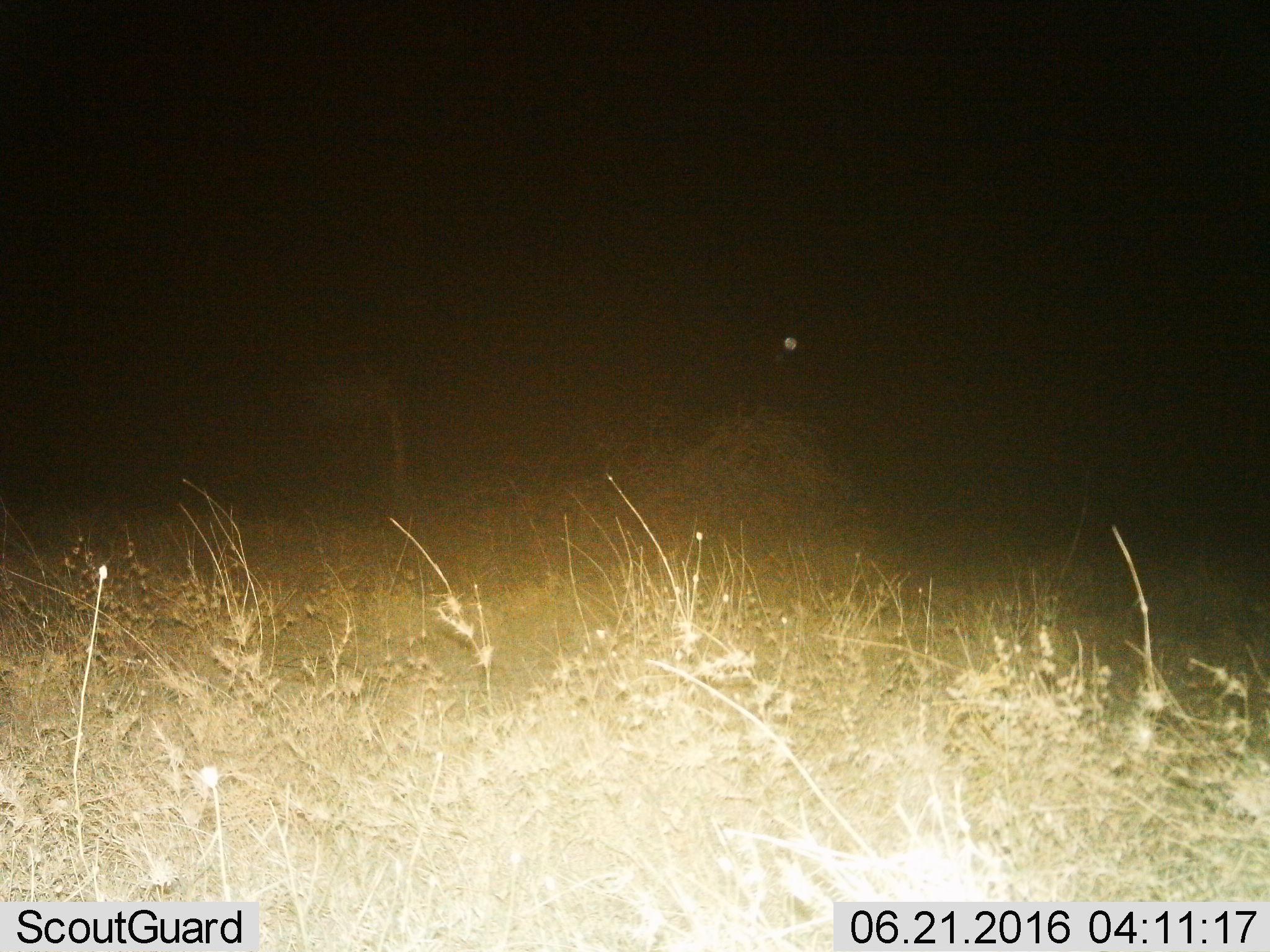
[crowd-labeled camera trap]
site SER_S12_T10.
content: unidentified animal